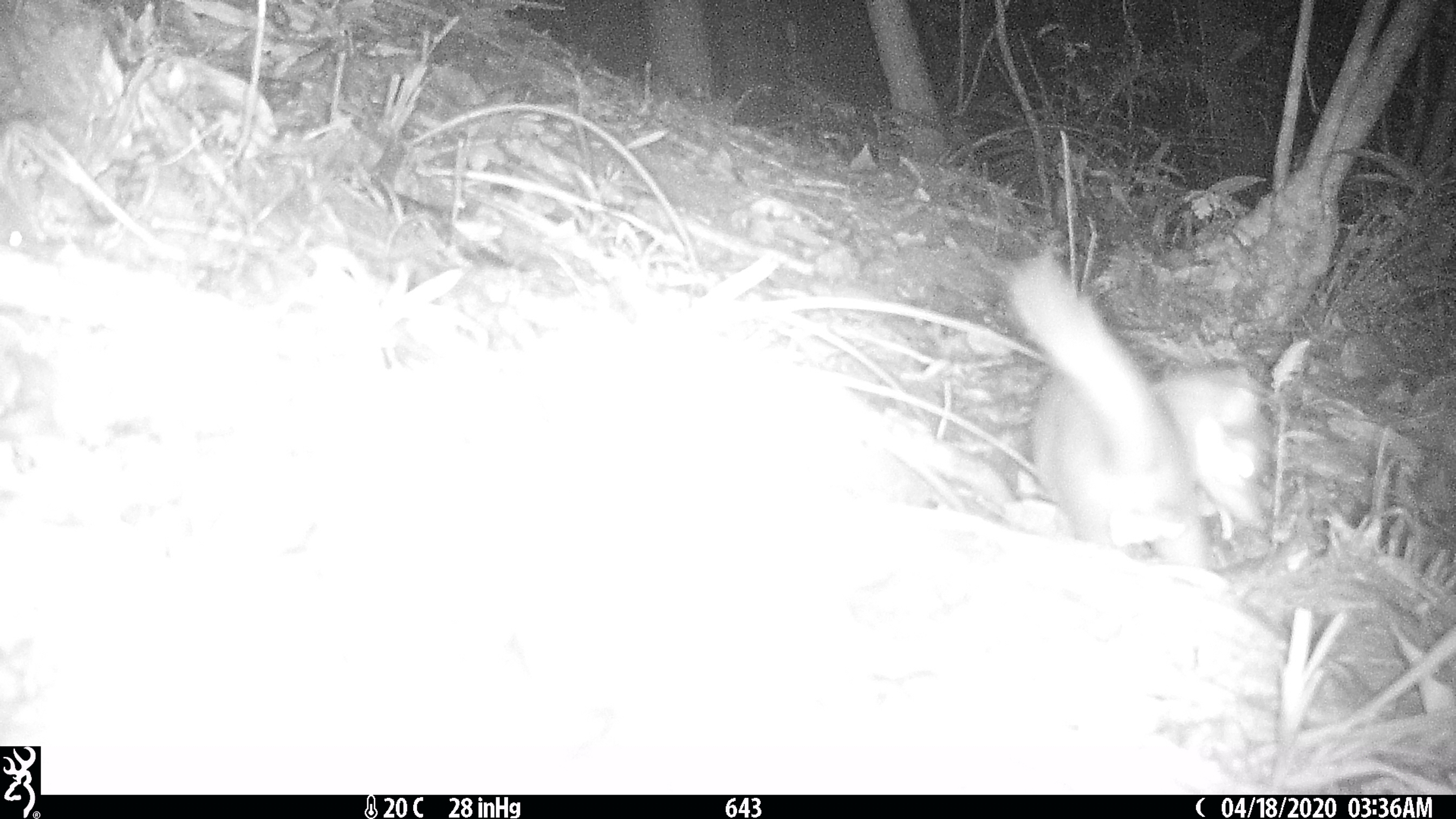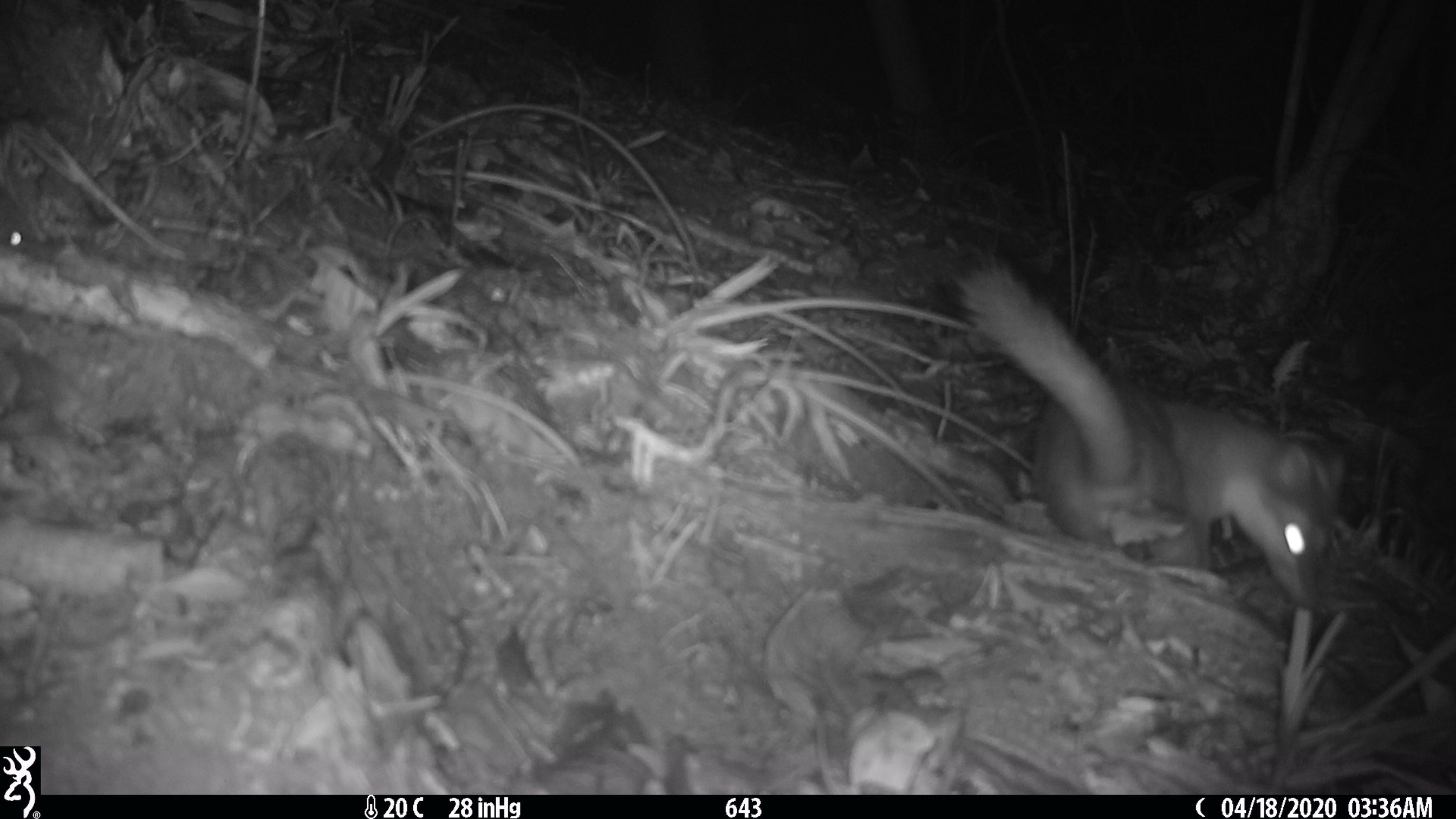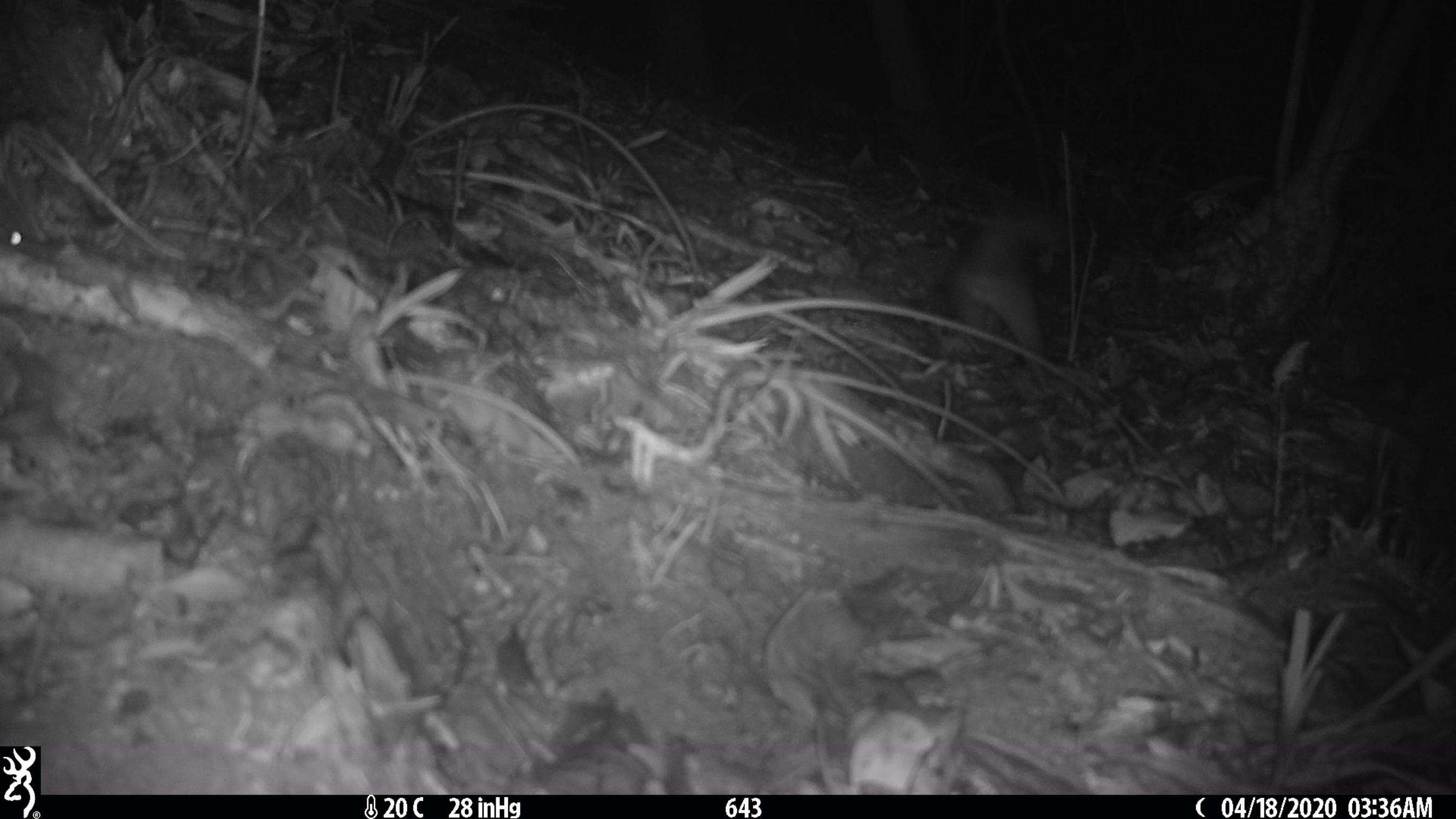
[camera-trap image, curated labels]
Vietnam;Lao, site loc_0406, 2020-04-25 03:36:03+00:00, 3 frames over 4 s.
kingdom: Animalia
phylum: Chordata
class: Mammalia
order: Carnivora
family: Mustelidae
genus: Melogale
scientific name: Melogale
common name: ferret badger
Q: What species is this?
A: Ferret badger (Melogale).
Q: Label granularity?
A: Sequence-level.